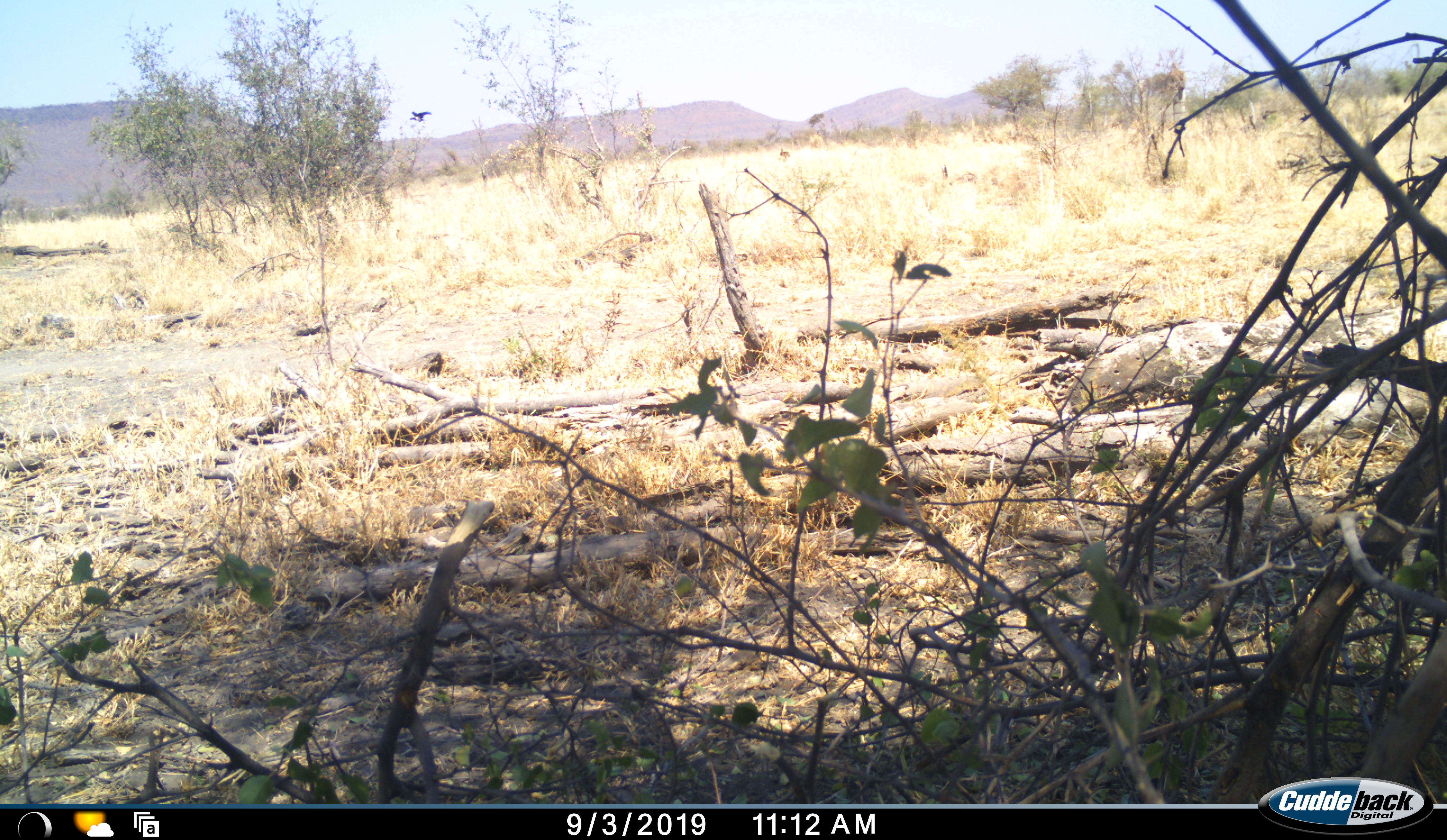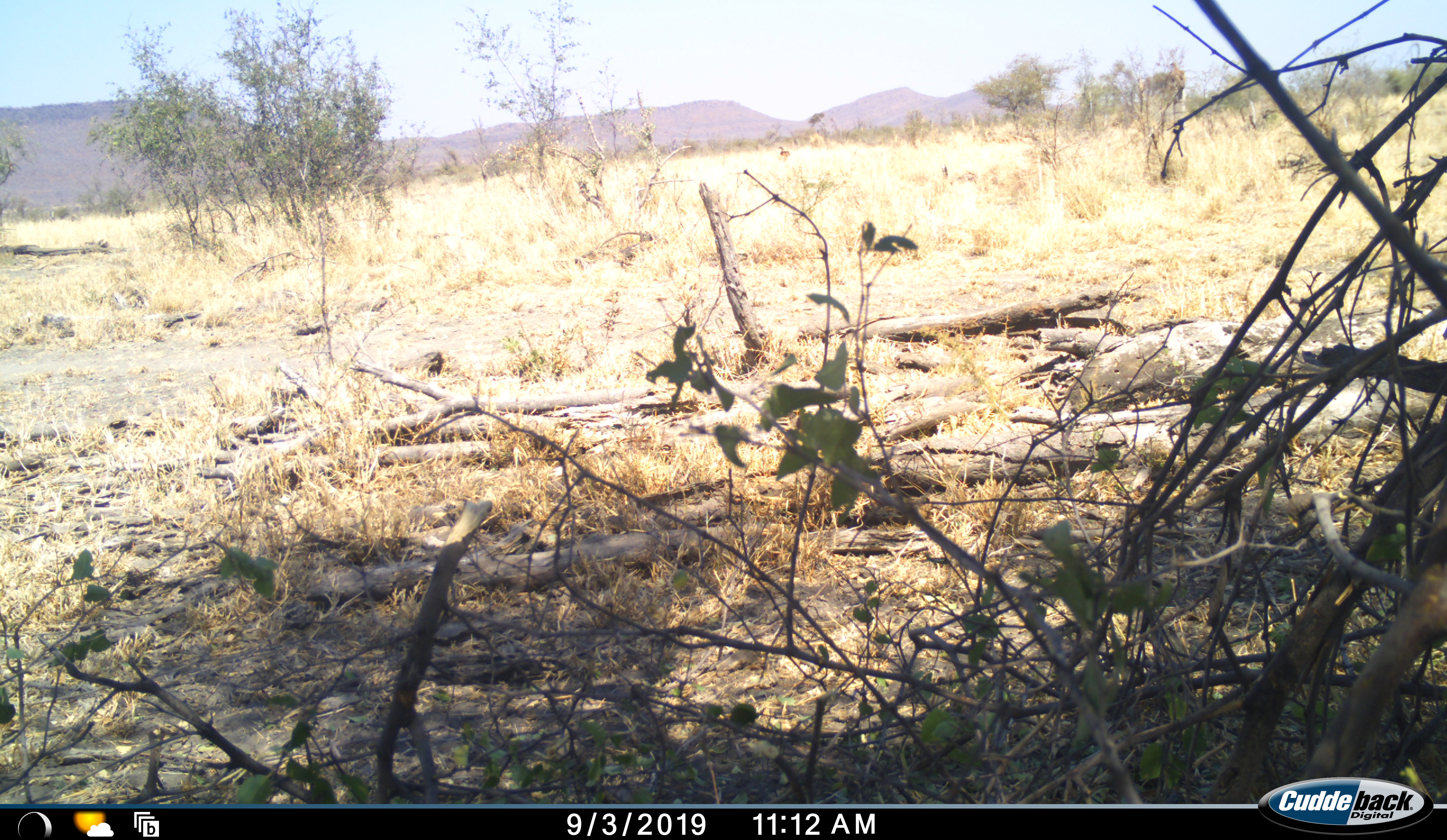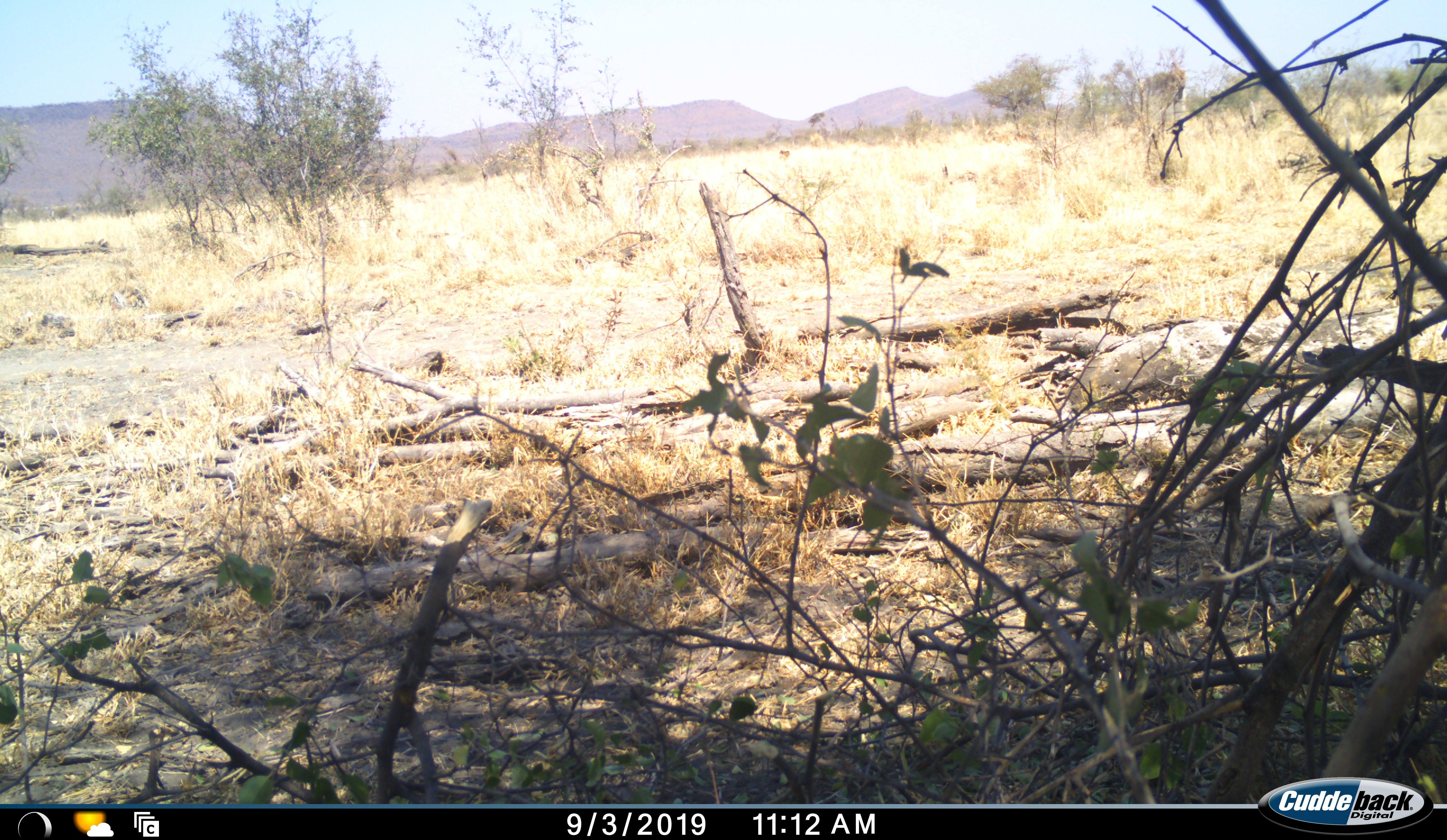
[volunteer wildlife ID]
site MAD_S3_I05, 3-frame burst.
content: unidentified animal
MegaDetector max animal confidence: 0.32